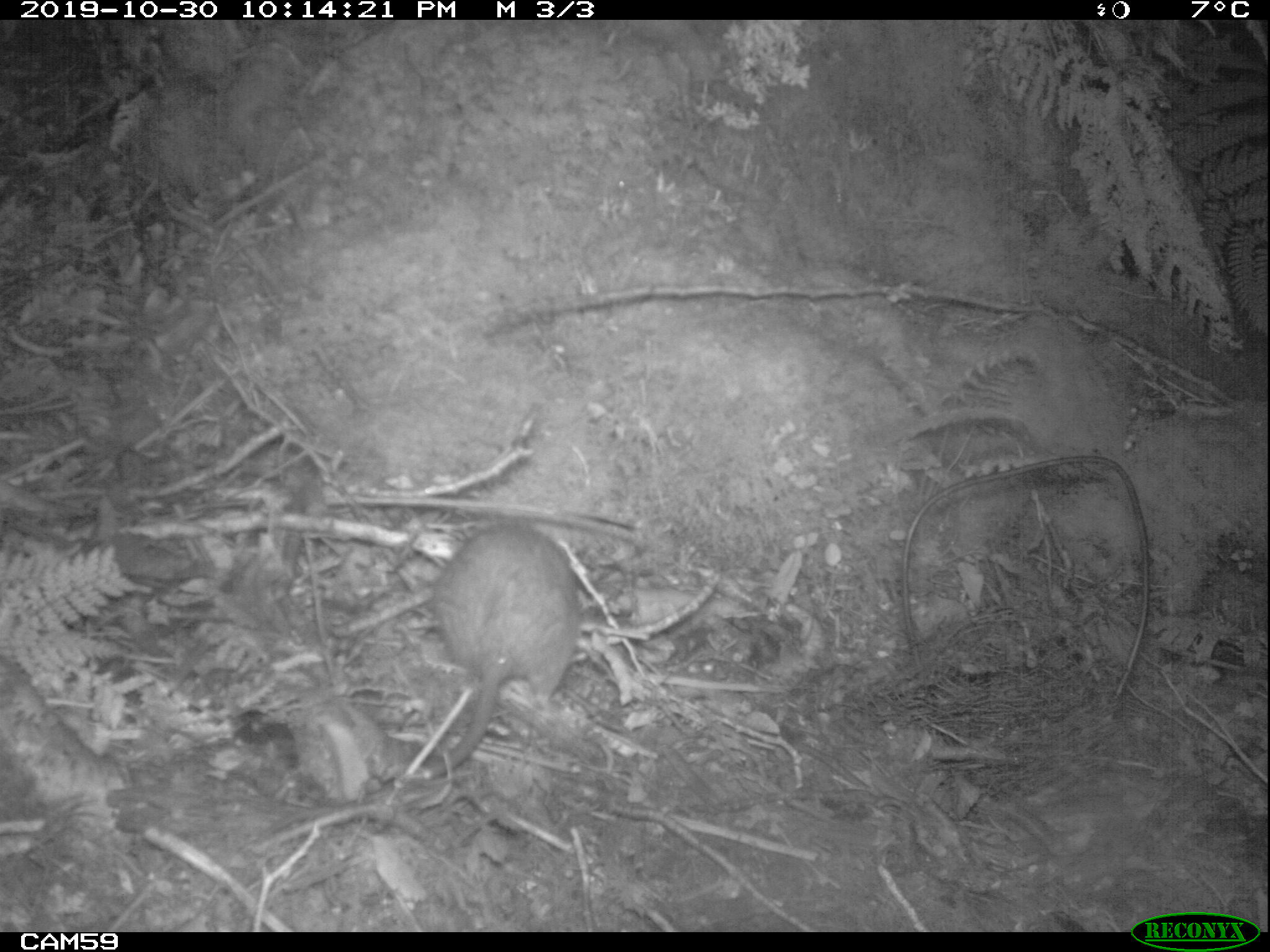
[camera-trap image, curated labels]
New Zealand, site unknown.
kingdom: Animalia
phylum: Chordata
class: Mammalia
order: Rodentia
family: Muridae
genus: Rattus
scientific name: Rattus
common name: rat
Rat (Rattus).